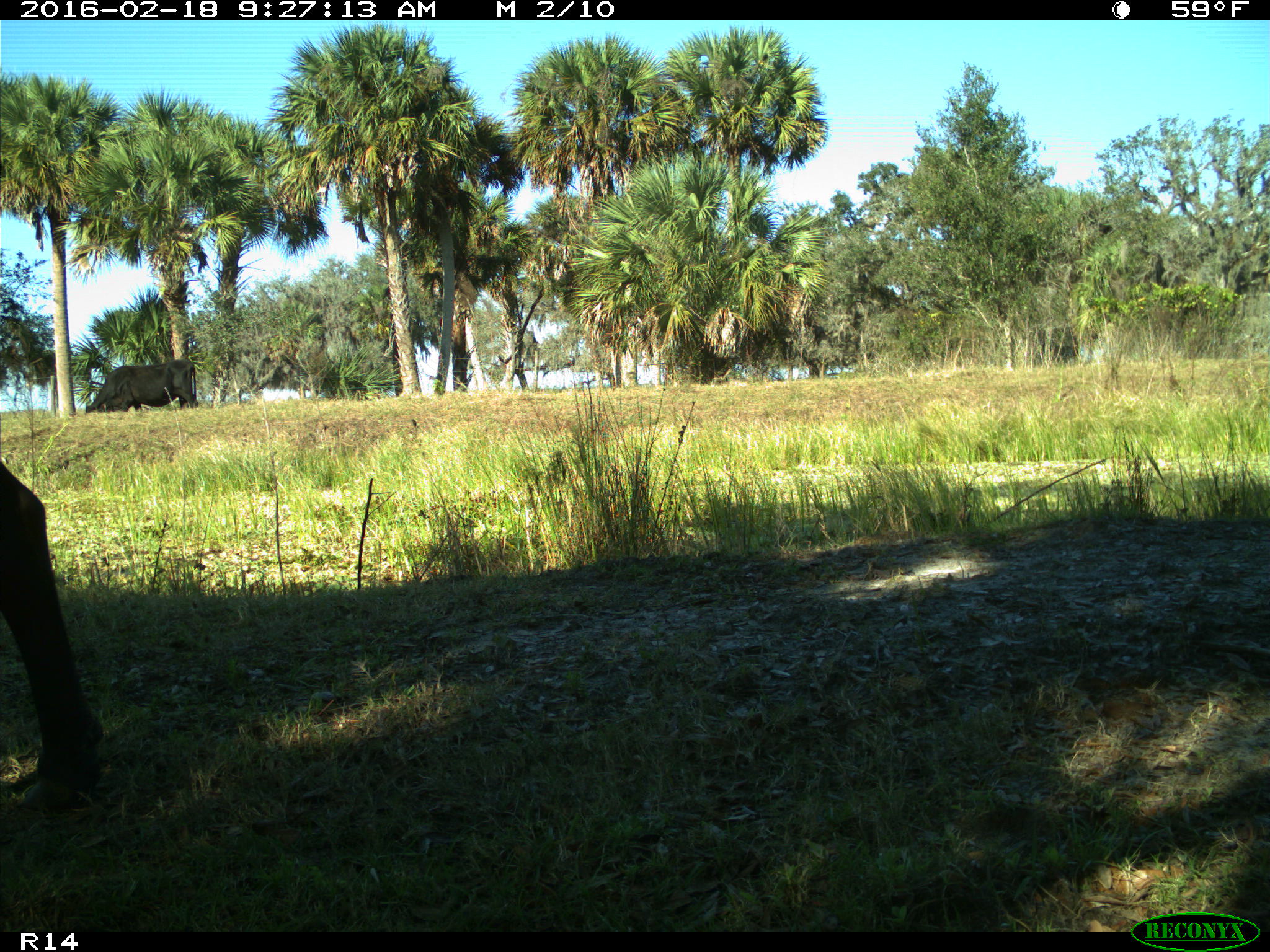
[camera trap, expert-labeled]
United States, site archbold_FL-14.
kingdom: Animalia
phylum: Chordata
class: Mammalia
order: Artiodactyla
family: Bovidae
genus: Bos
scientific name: Bos taurus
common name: domestic cow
Bos taurus (domestic cow).